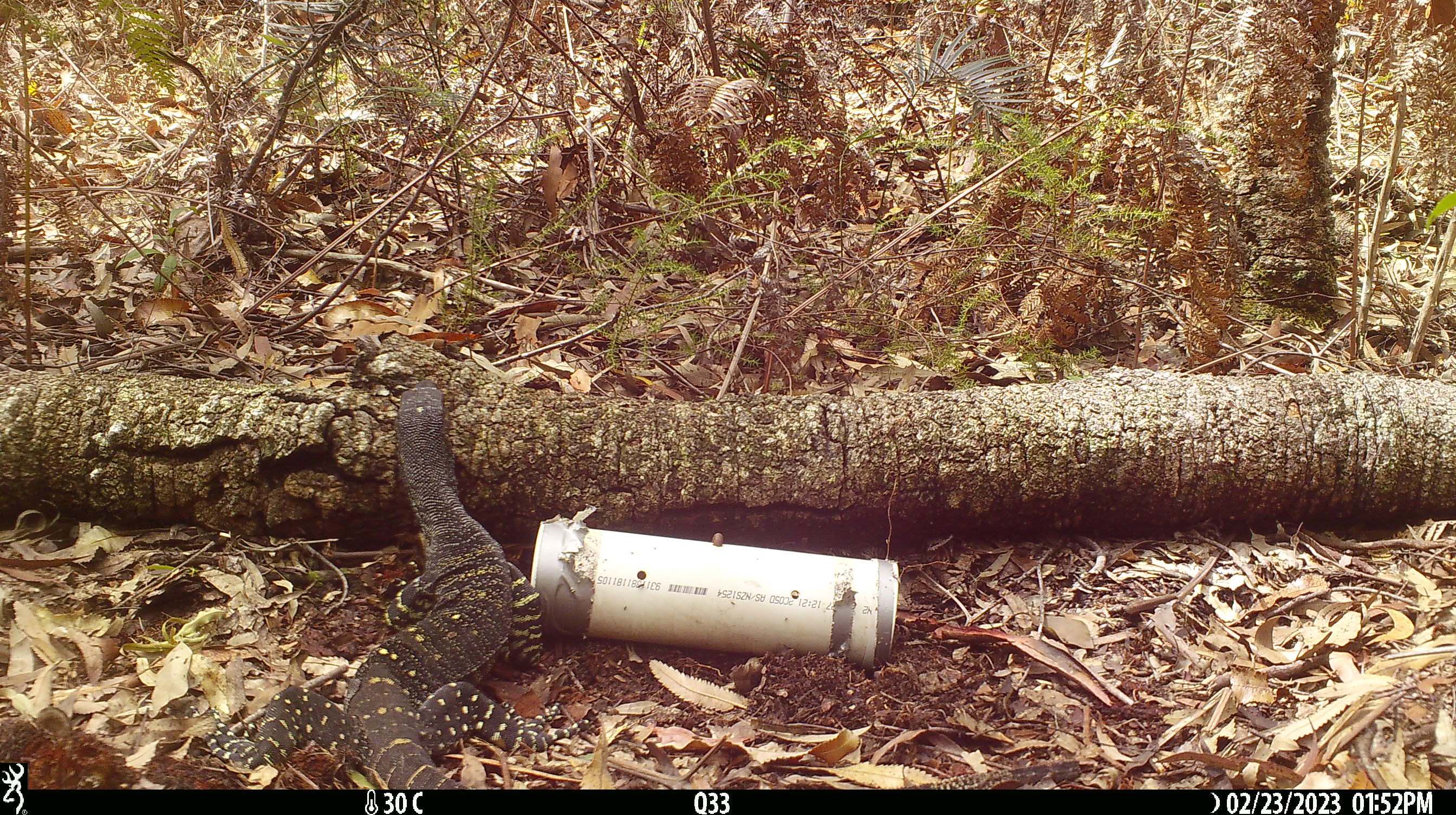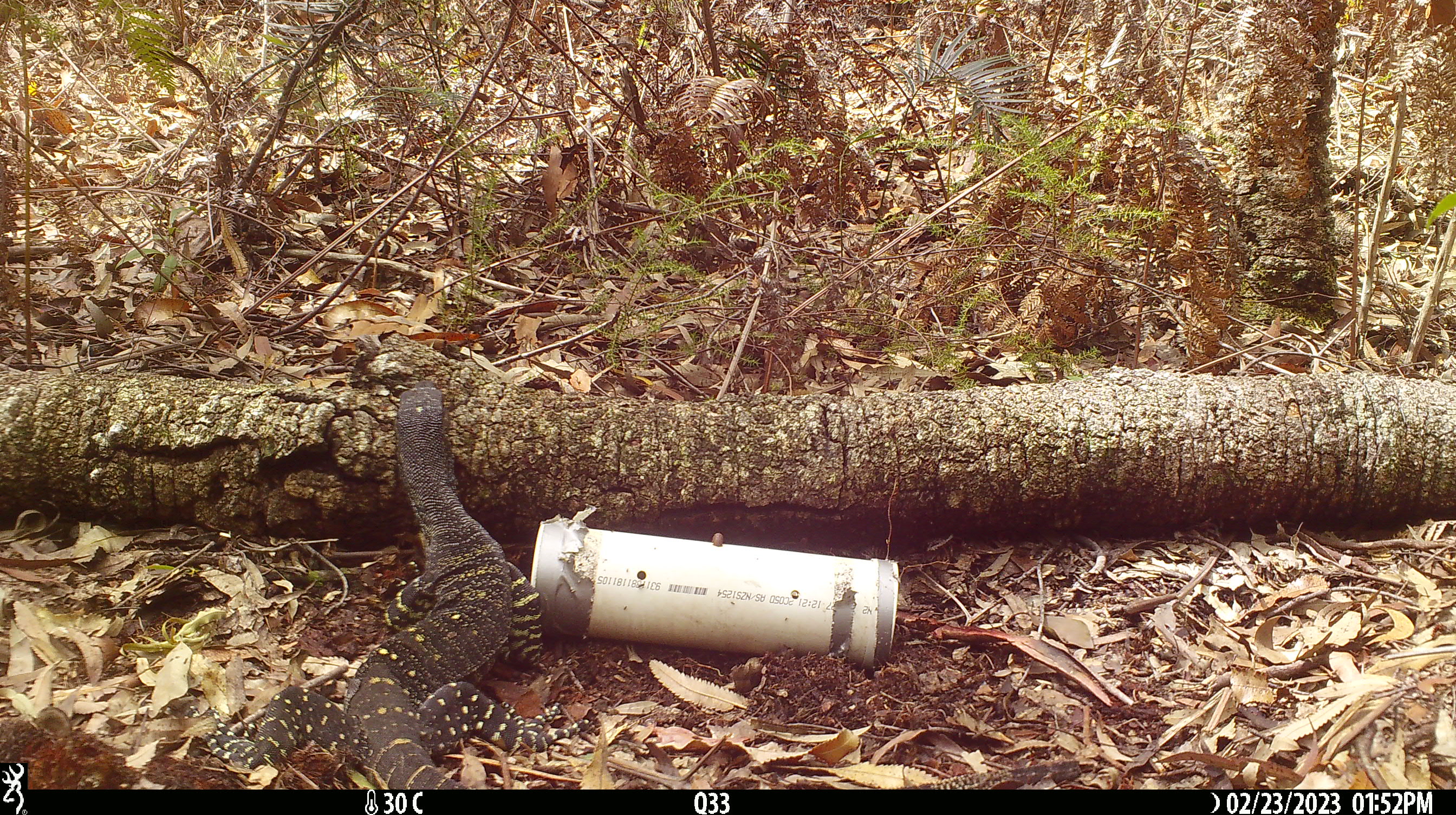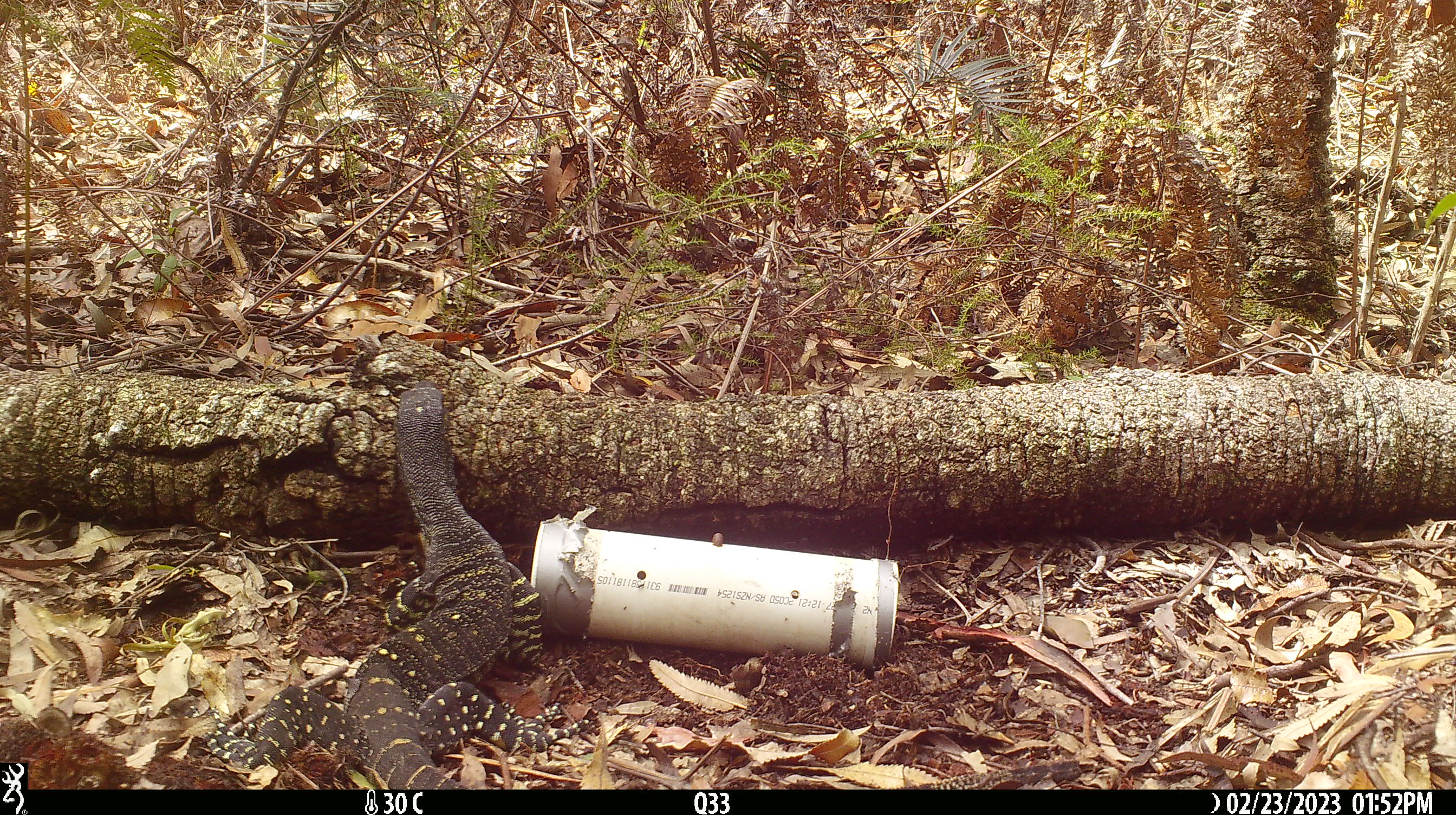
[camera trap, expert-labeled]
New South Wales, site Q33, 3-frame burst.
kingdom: Animalia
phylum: Chordata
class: Reptilia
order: Squamata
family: Varanidae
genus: Varanus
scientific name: Varanus varius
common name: lace monitor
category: goanna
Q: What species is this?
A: Goanna (lace monitor) (Varanus varius).